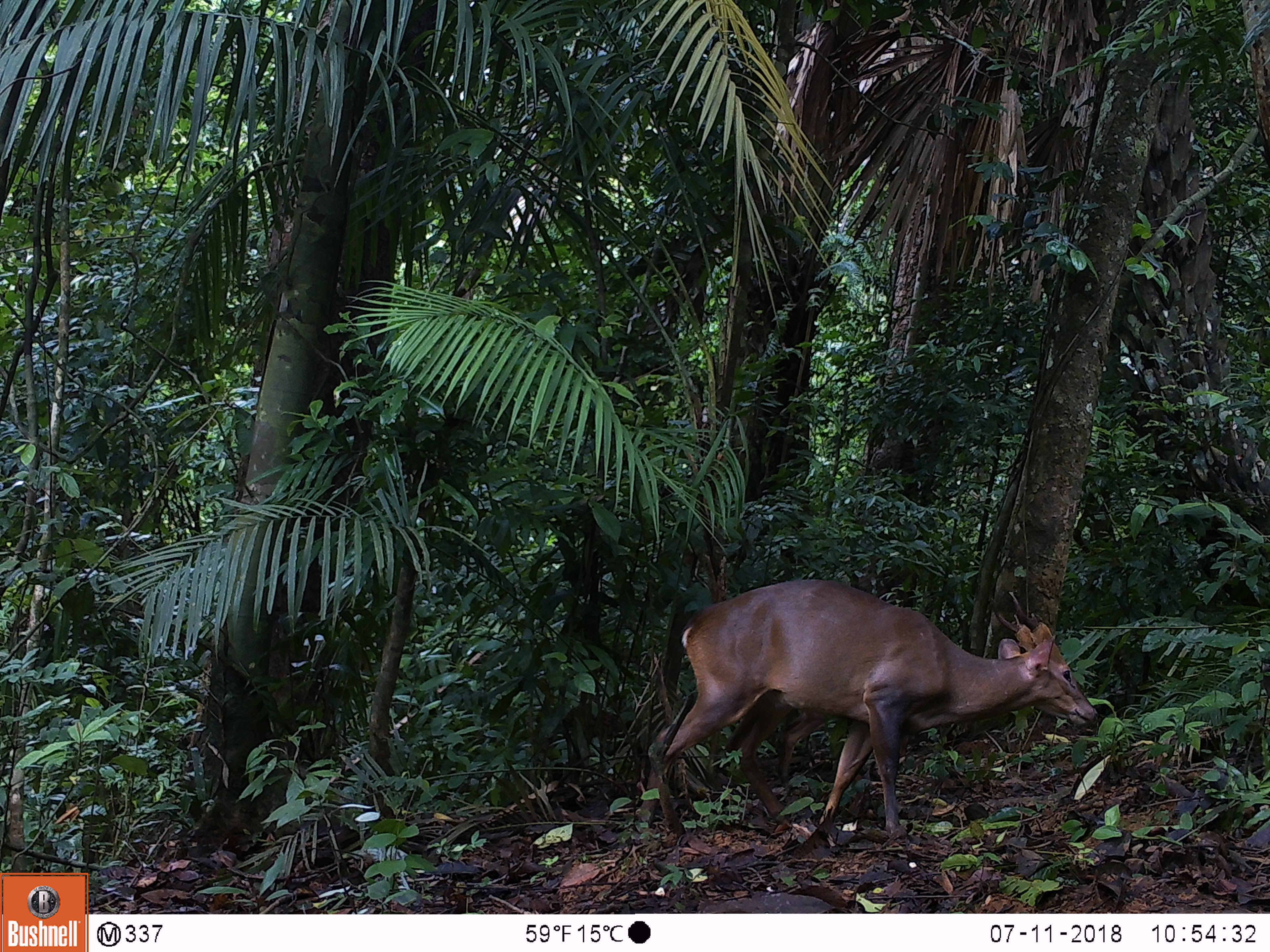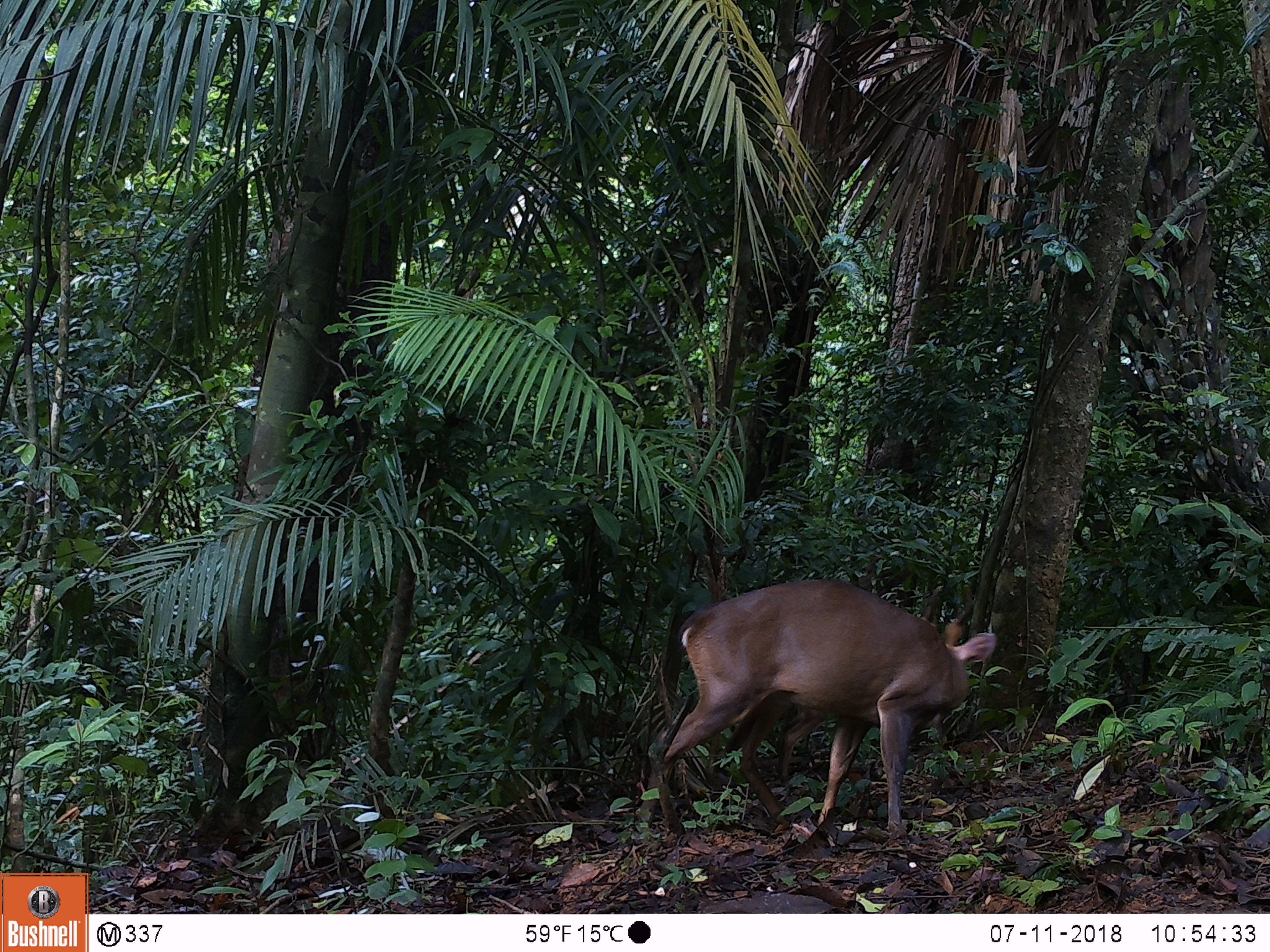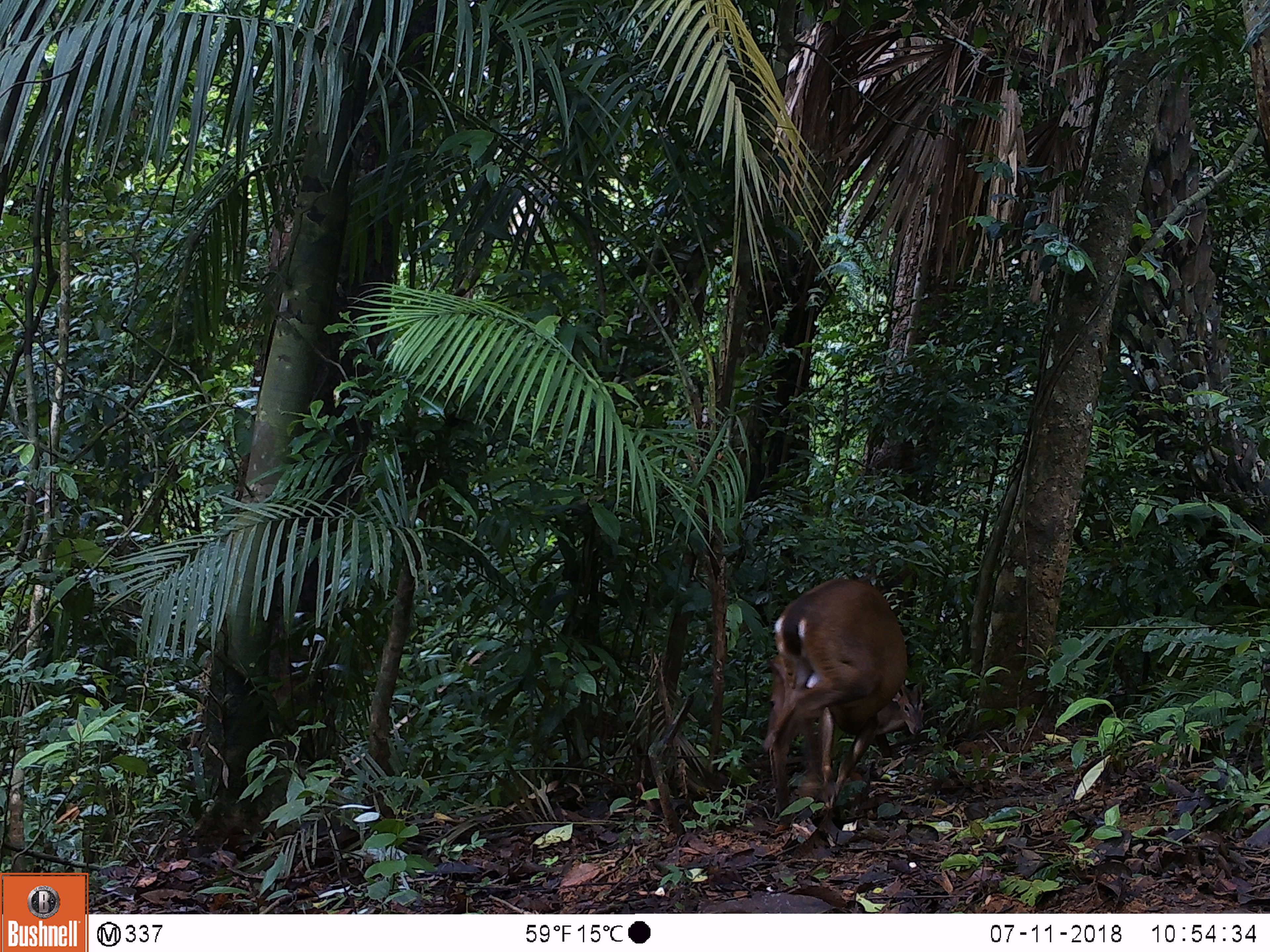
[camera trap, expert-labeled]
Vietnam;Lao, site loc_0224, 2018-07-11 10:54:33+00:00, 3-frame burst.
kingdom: Animalia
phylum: Chordata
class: Mammalia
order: Artiodactyla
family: Cervidae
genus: Muntiacus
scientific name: Muntiacus vuquangensis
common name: large-antlered muntjac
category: large antlered muntjac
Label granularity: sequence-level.